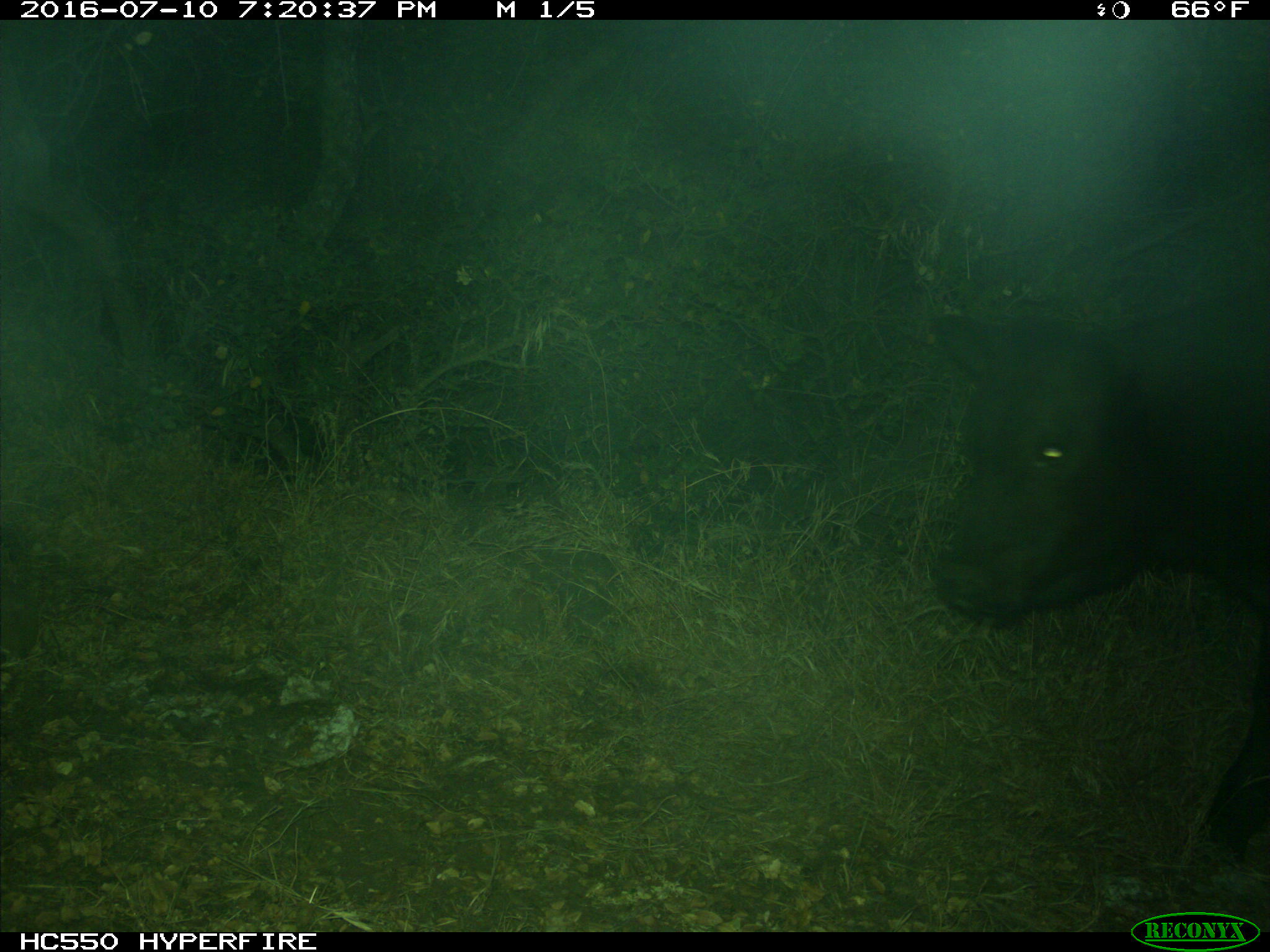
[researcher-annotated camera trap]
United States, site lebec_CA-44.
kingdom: Animalia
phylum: Chordata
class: Mammalia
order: Artiodactyla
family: Bovidae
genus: Bos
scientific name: Bos taurus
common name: domestic cow